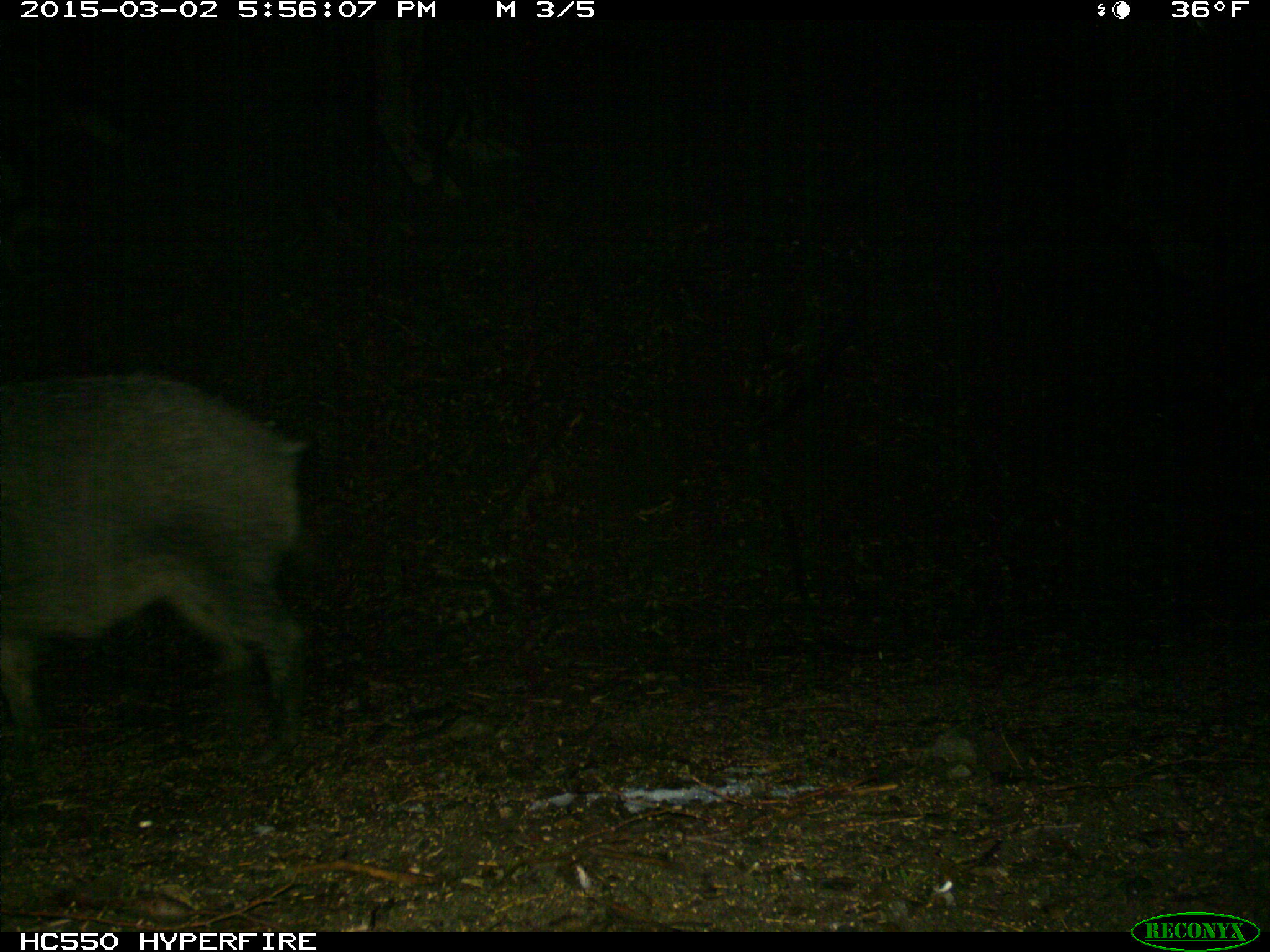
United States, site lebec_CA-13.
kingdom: Animalia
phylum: Chordata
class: Mammalia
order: Artiodactyla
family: Suidae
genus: Sus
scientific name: Sus scrofa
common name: wild boar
Sus scrofa (wild boar).